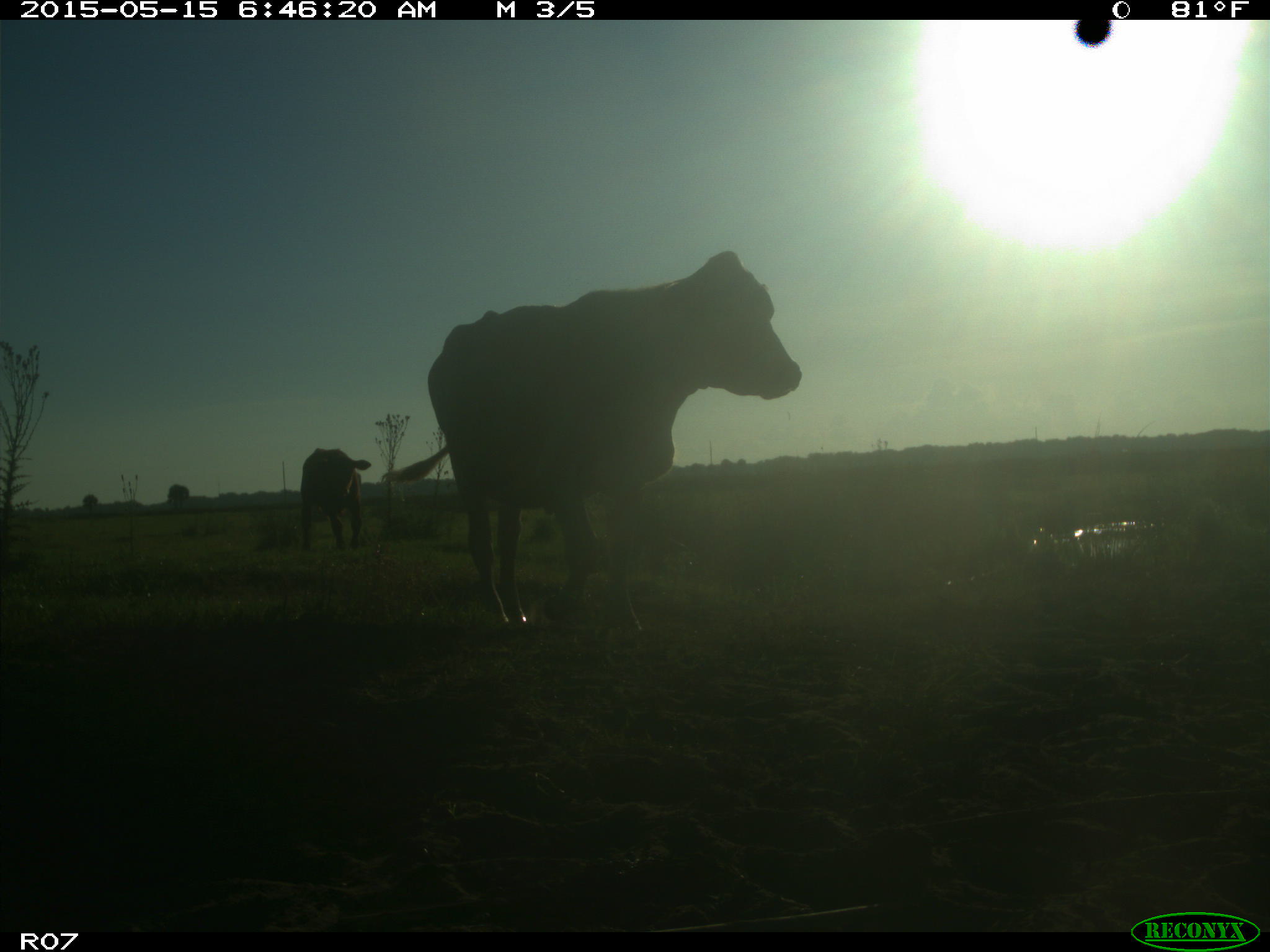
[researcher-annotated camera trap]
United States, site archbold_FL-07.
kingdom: Animalia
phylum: Chordata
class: Mammalia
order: Artiodactyla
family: Bovidae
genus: Bos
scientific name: Bos taurus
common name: domestic cow